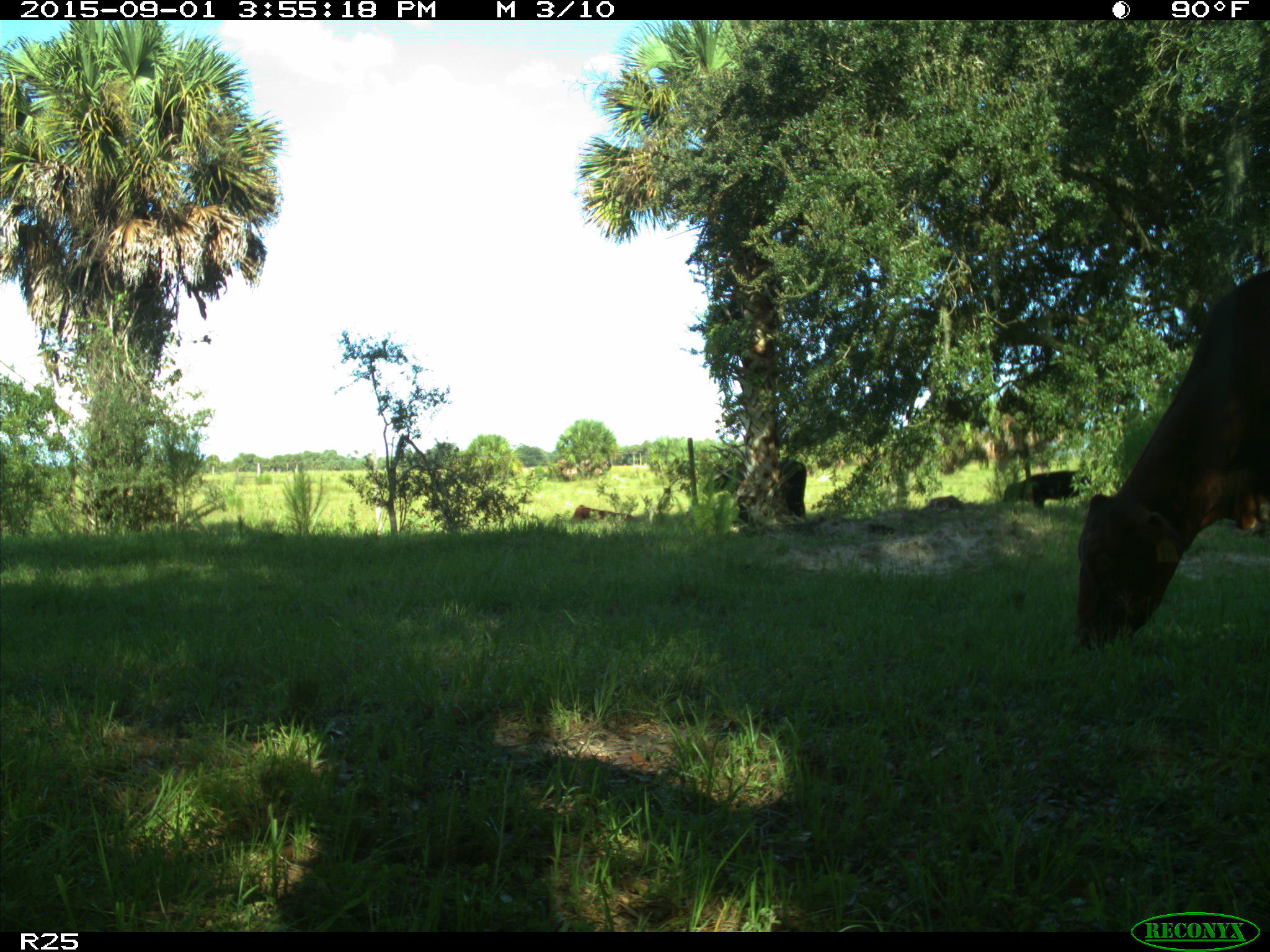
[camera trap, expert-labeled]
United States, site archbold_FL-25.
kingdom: Animalia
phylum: Chordata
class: Mammalia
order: Artiodactyla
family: Bovidae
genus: Bos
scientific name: Bos taurus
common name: domestic cow